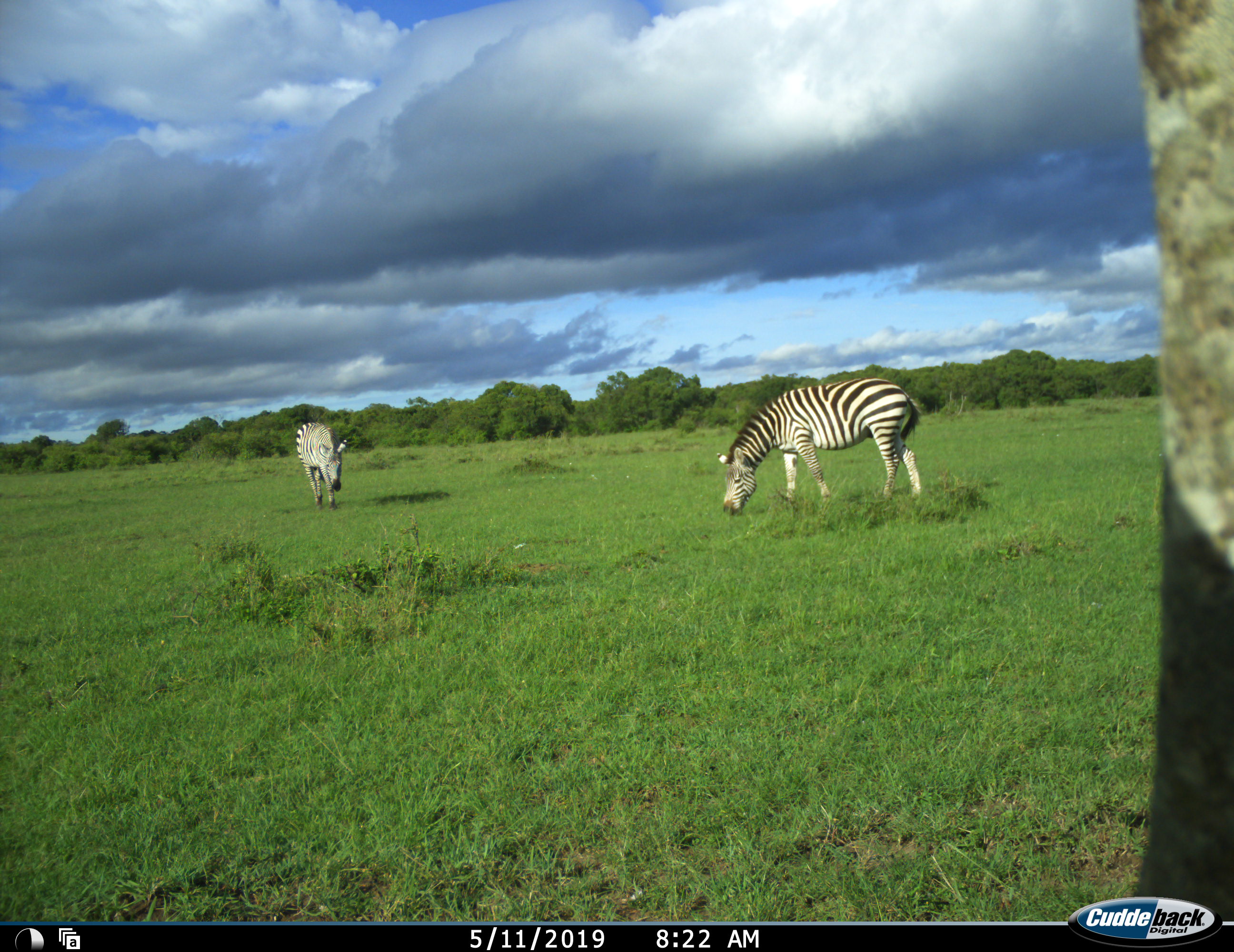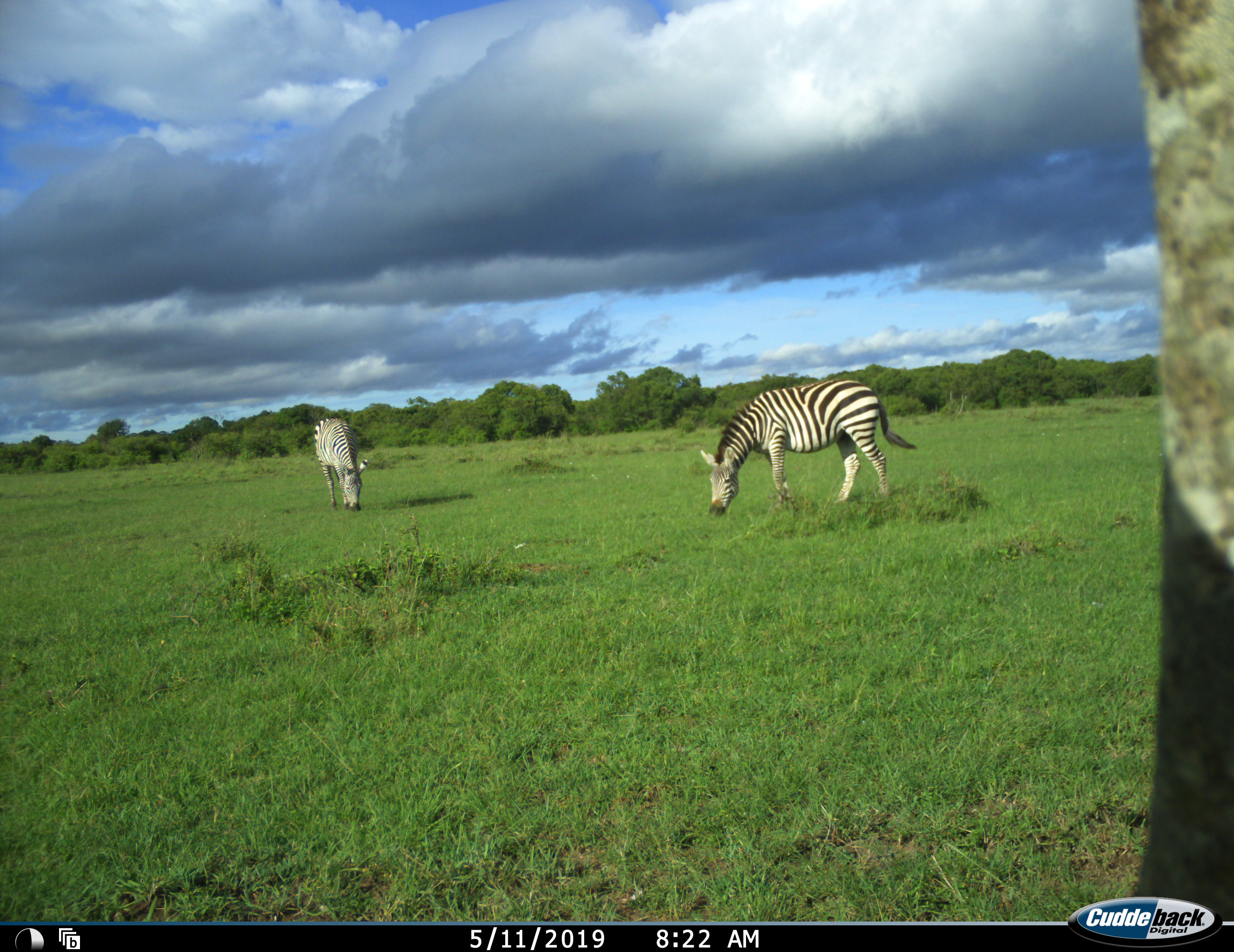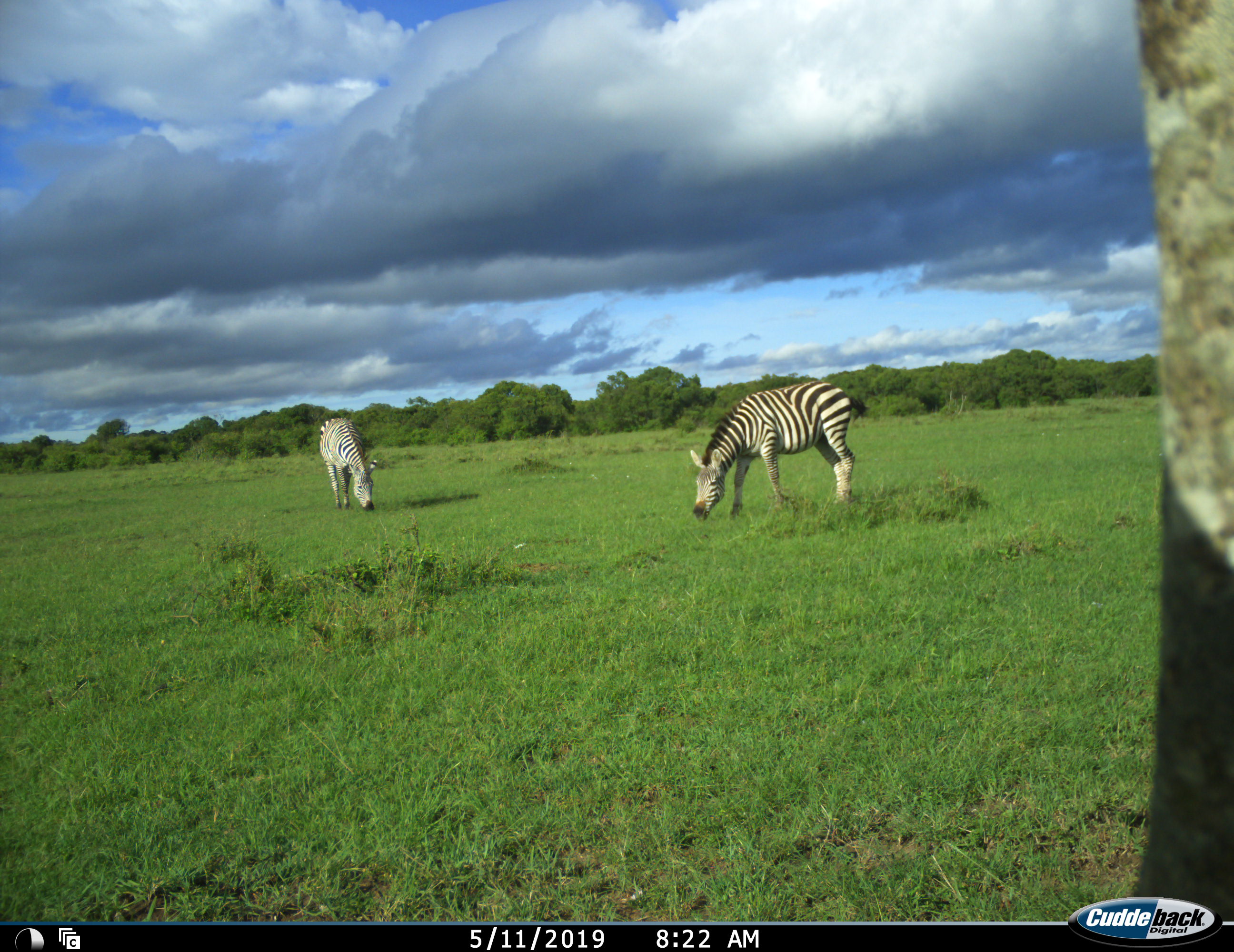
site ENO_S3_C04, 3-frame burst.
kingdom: Animalia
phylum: Chordata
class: Mammalia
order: Perissodactyla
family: Equidae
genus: Equus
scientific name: Equus quagga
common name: plains zebra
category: zebraplains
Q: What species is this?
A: Zebraplains (plains zebra) (Equus quagga).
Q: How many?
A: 2.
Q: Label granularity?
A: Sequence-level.